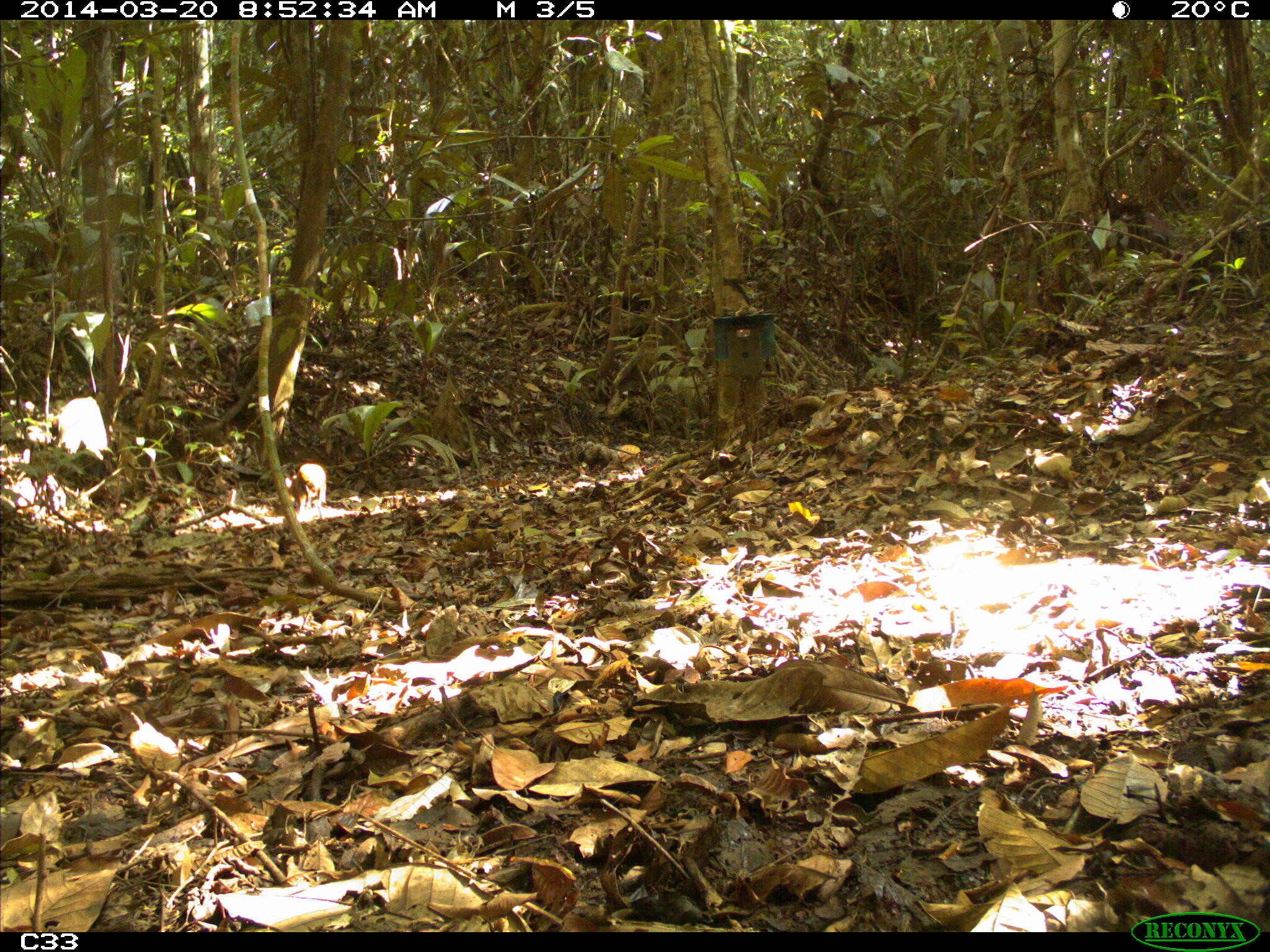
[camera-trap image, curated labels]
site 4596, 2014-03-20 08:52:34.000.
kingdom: Animalia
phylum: Chordata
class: Mammalia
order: Rodentia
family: Dasyproctidae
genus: Dasyprocta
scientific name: Dasyprocta leporina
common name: red-rumped agouti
Dasyprocta leporina (red-rumped agouti), count 1, age adult.